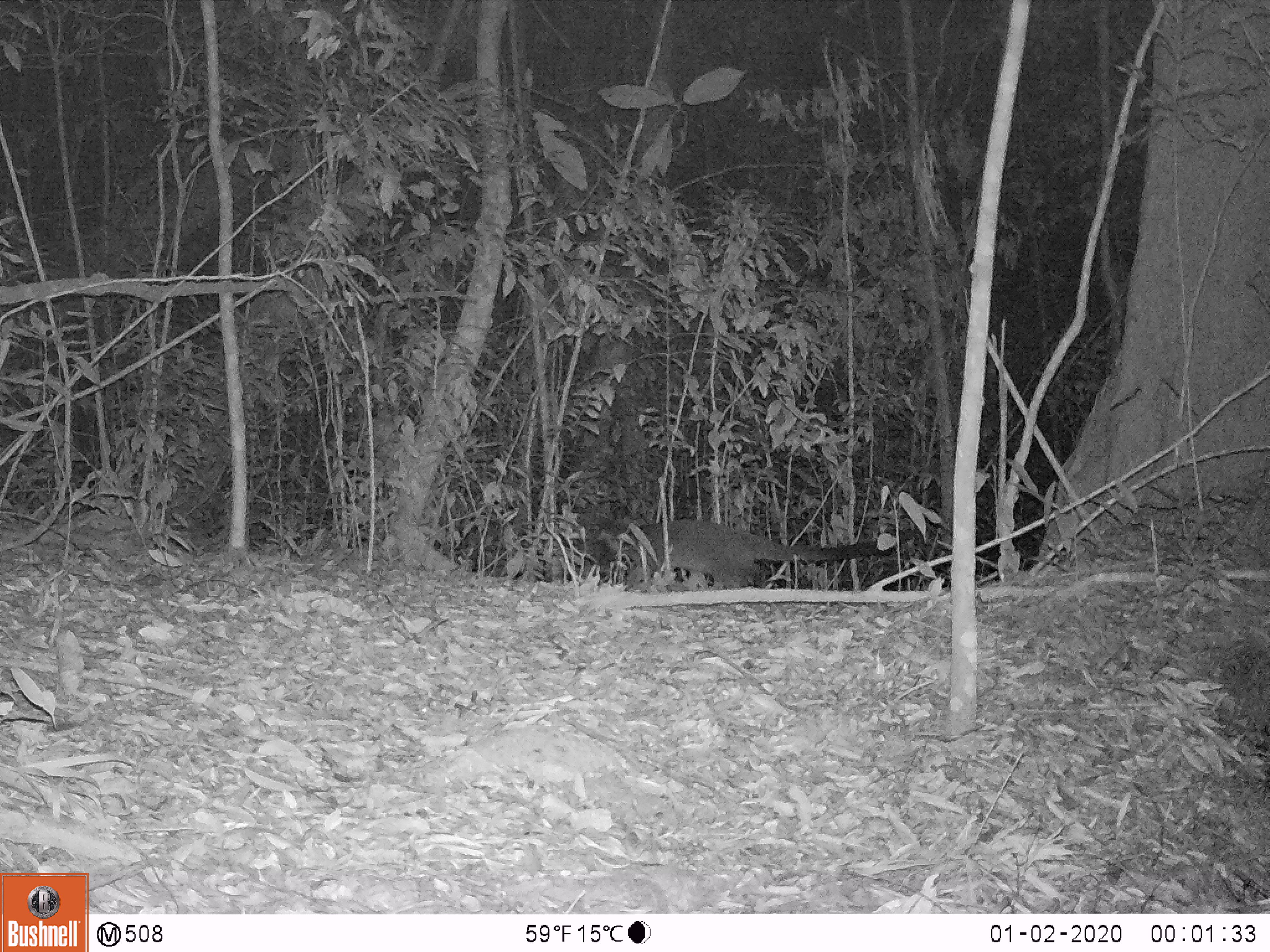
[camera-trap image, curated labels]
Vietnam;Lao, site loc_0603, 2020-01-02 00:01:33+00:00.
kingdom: Animalia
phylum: Chordata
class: Mammalia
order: Carnivora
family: Viverridae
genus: Paguma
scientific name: Paguma larvata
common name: masked palm civet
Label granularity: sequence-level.